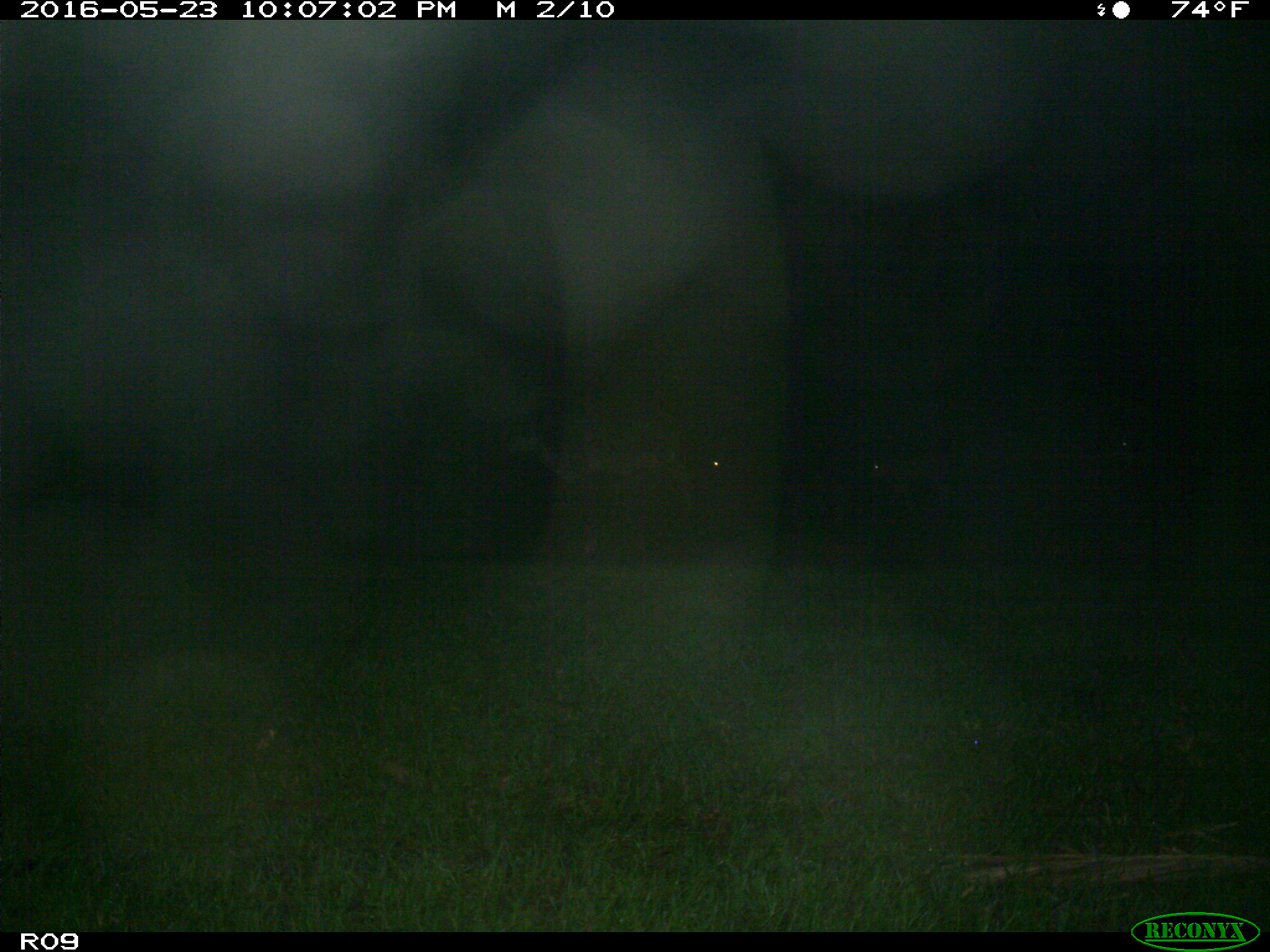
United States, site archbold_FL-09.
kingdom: Animalia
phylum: Chordata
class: Mammalia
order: Artiodactyla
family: Bovidae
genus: Bos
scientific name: Bos taurus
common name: domestic cow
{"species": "Bos taurus (domestic cow)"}